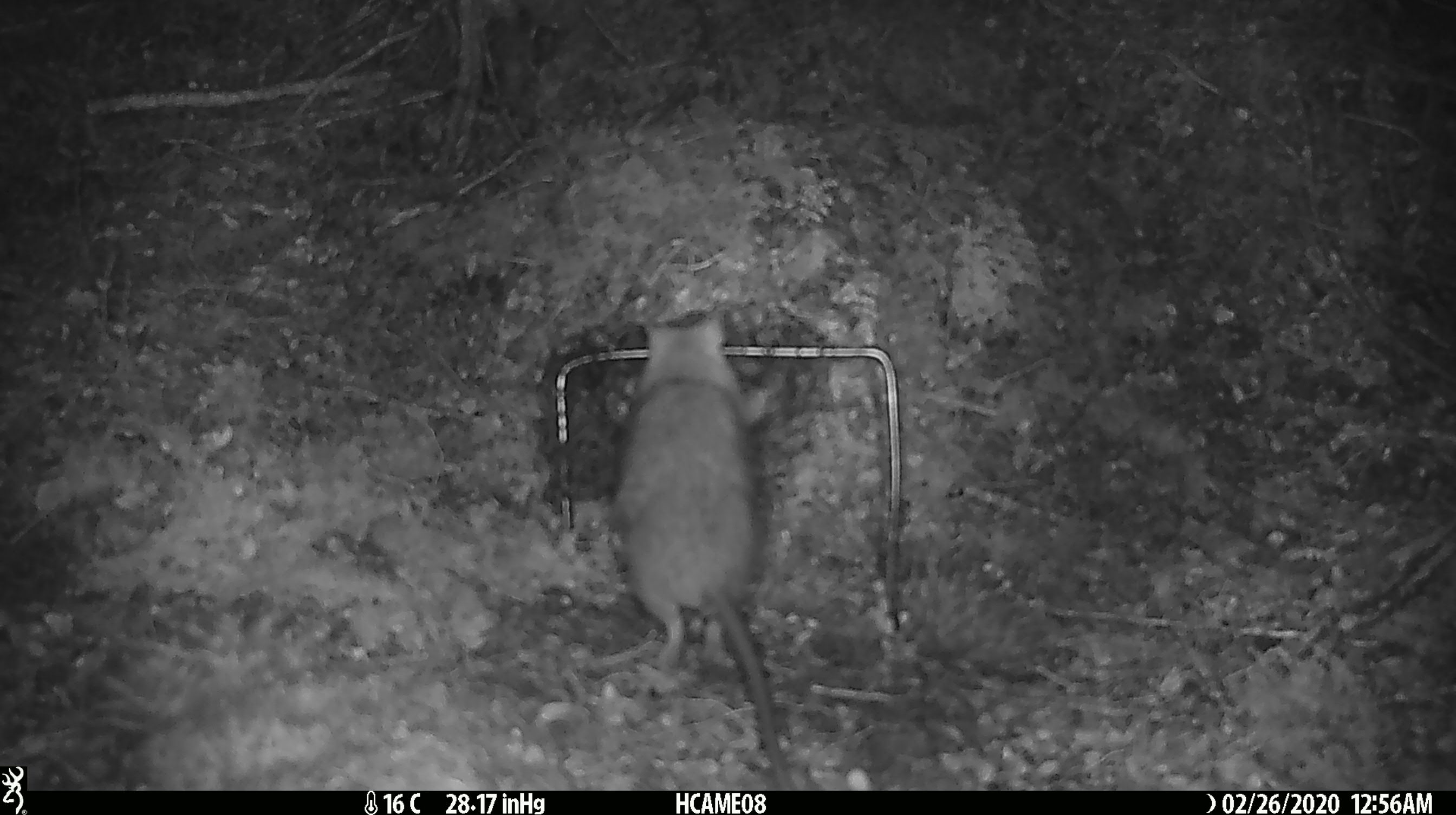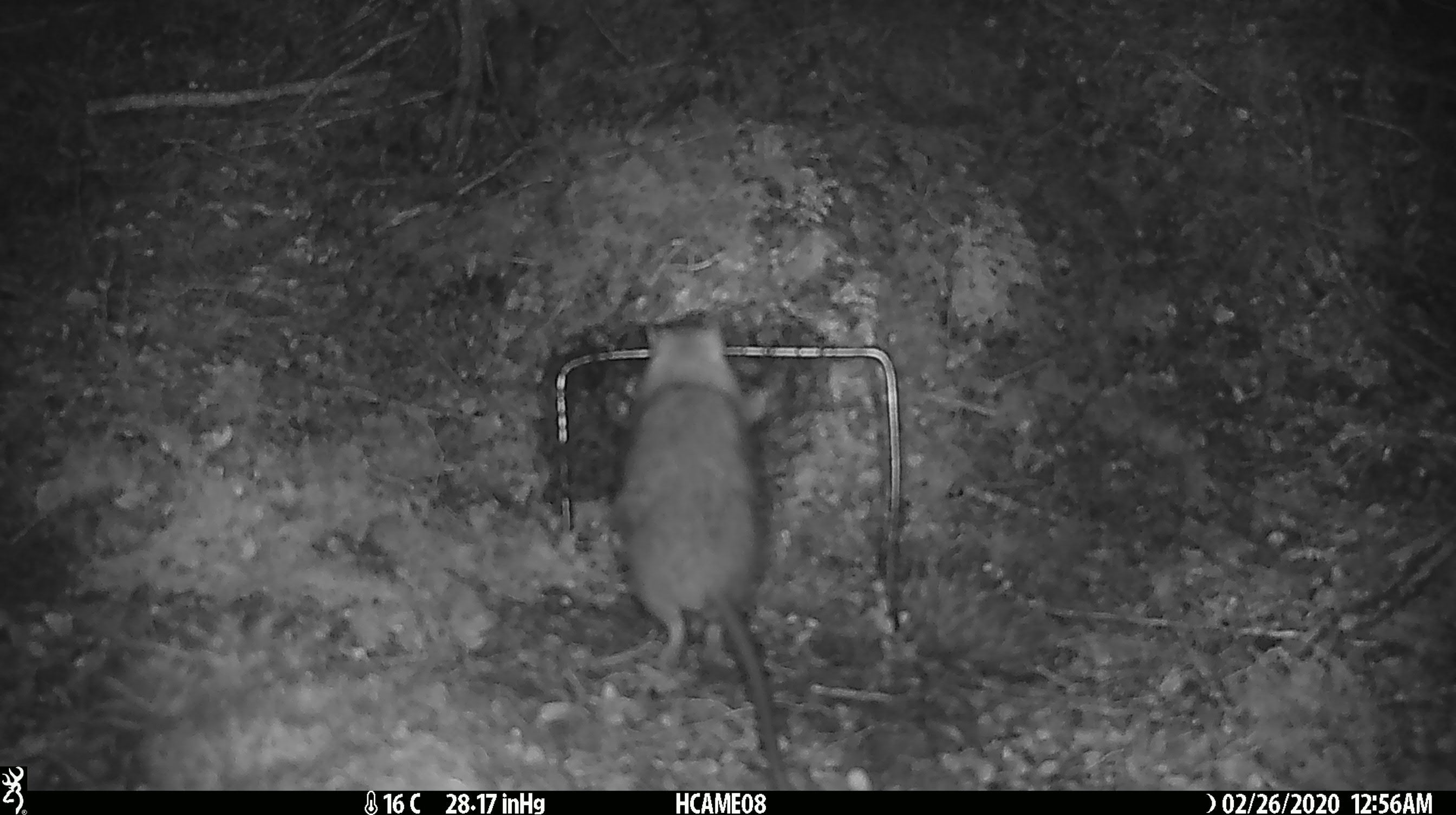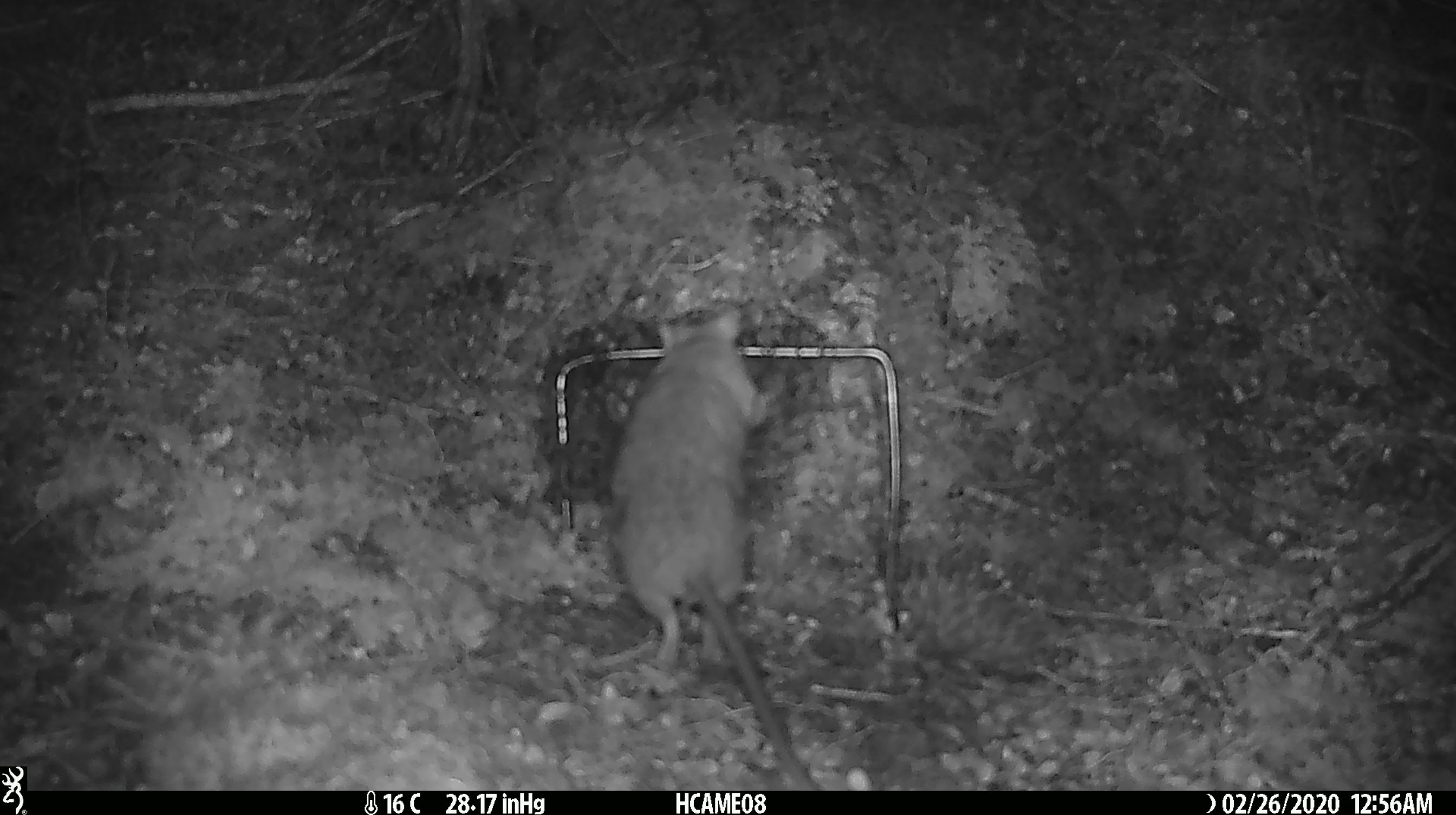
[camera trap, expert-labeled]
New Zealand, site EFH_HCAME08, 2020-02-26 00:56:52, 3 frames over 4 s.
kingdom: Animalia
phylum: Chordata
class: Mammalia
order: Rodentia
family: Muridae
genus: Rattus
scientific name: Rattus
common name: rat